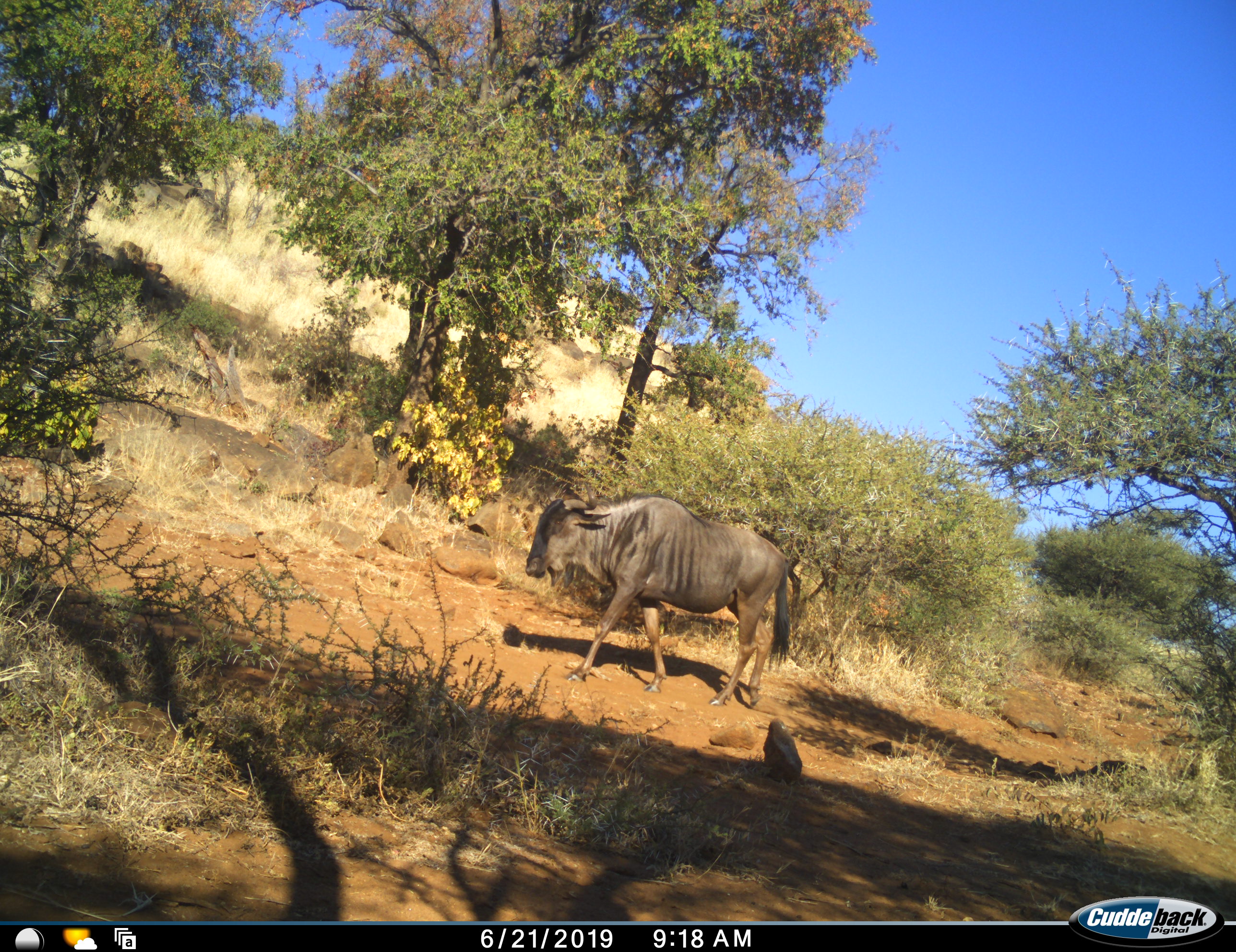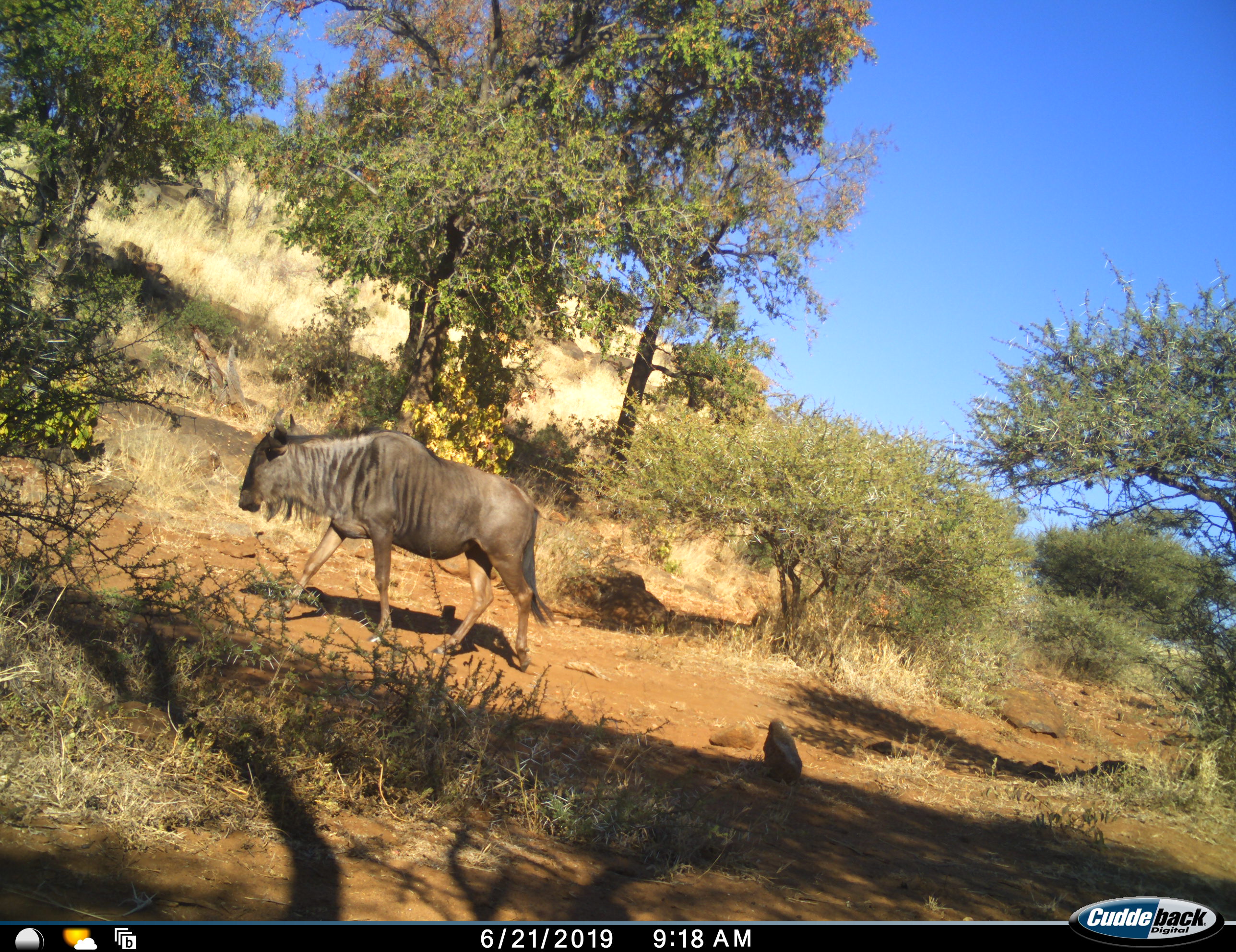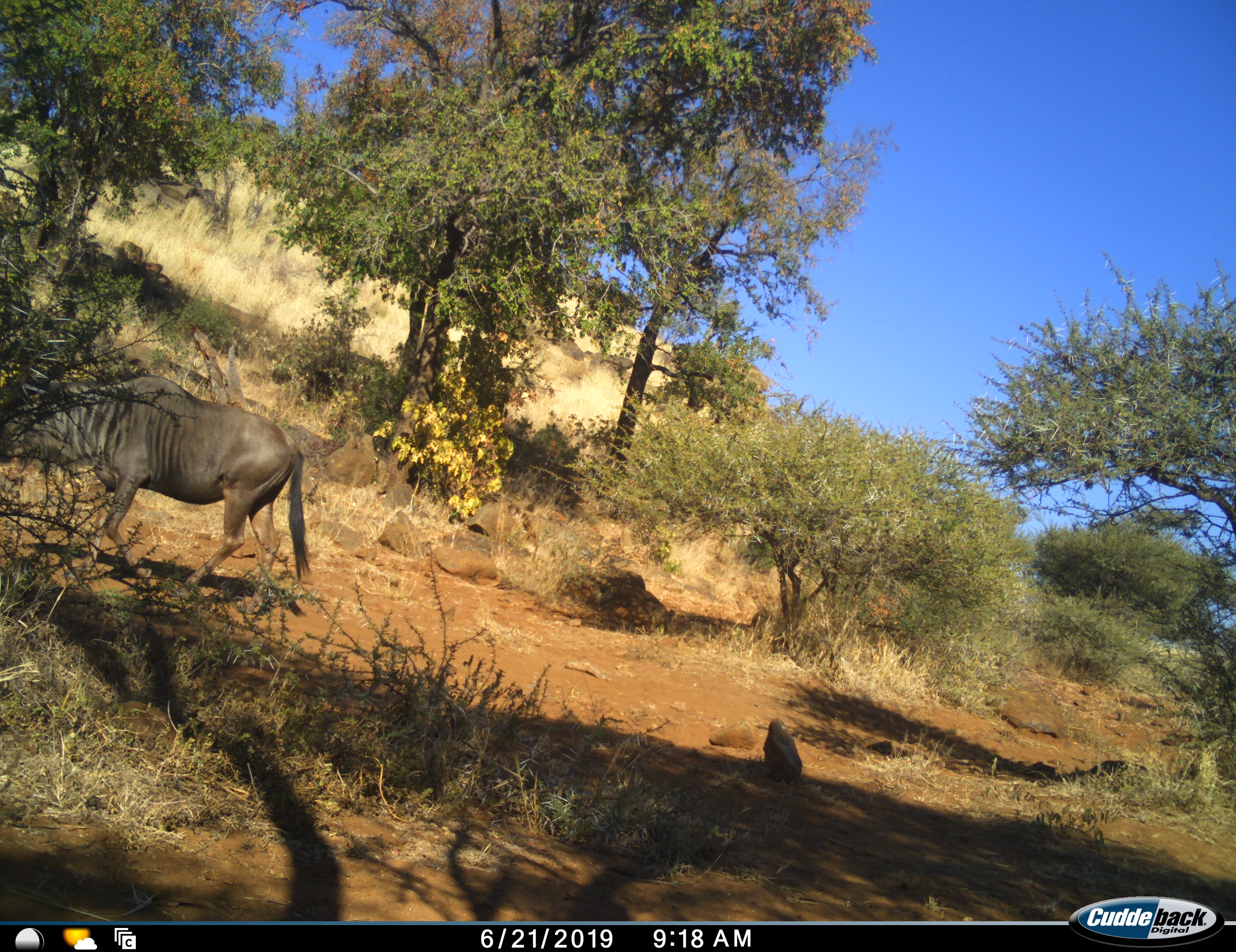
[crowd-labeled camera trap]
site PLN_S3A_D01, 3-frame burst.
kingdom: Animalia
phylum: Chordata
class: Mammalia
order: Artiodactyla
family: Bovidae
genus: Connochaetes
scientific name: Connochaetes taurinus taurinus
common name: blue wildebeest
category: wildebeestblue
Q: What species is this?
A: Wildebeestblue (blue wildebeest) (Connochaetes taurinus taurinus).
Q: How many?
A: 1.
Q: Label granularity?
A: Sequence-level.